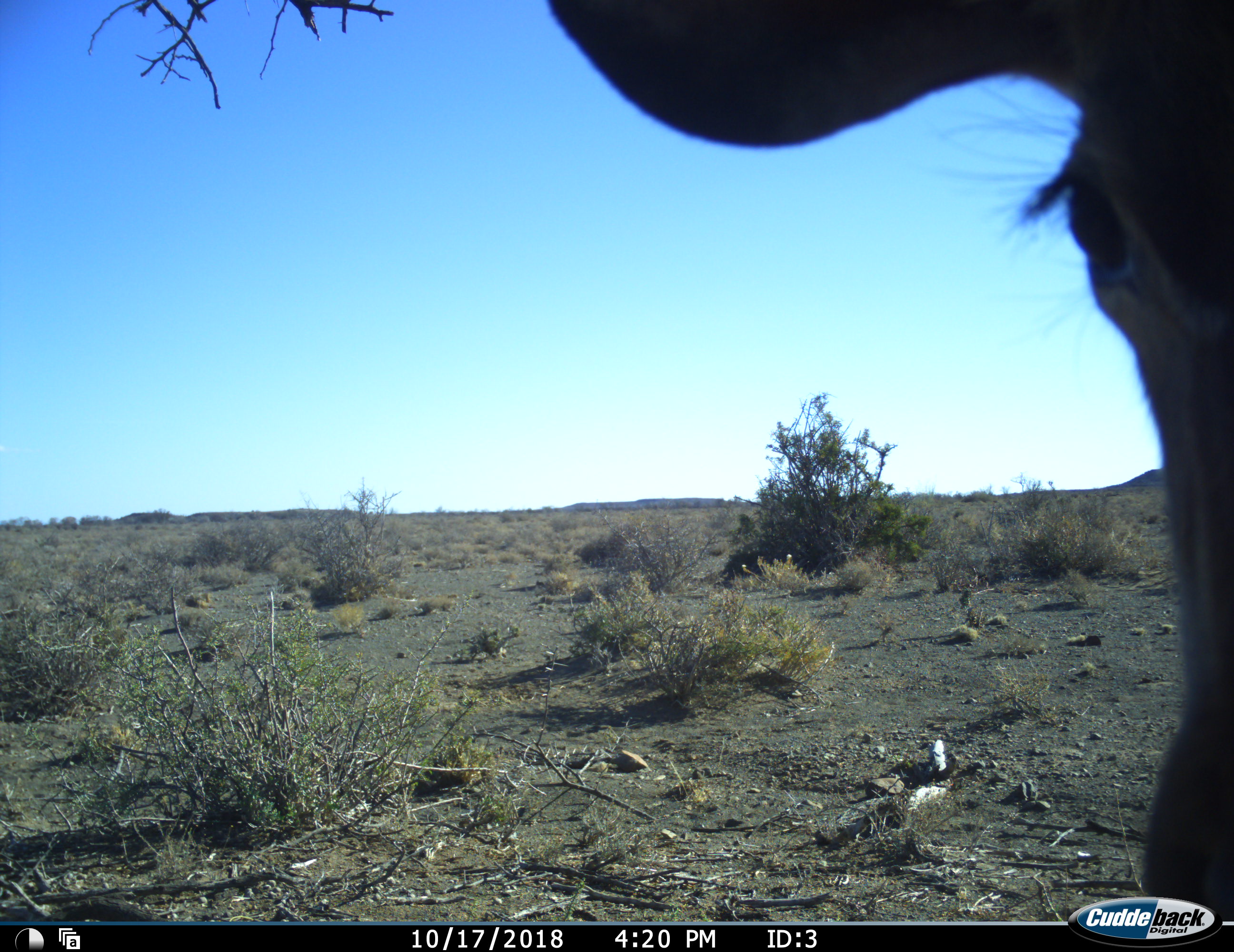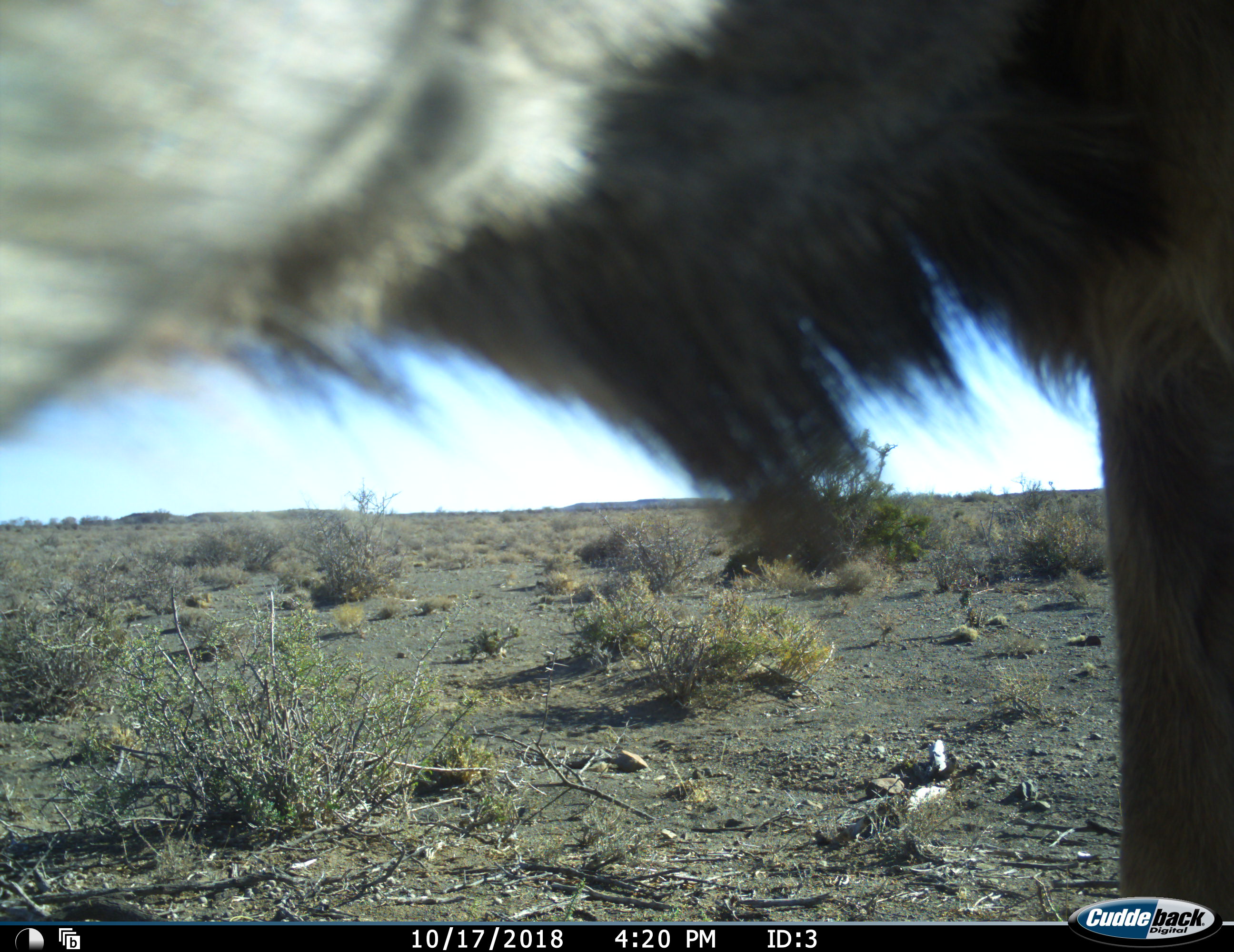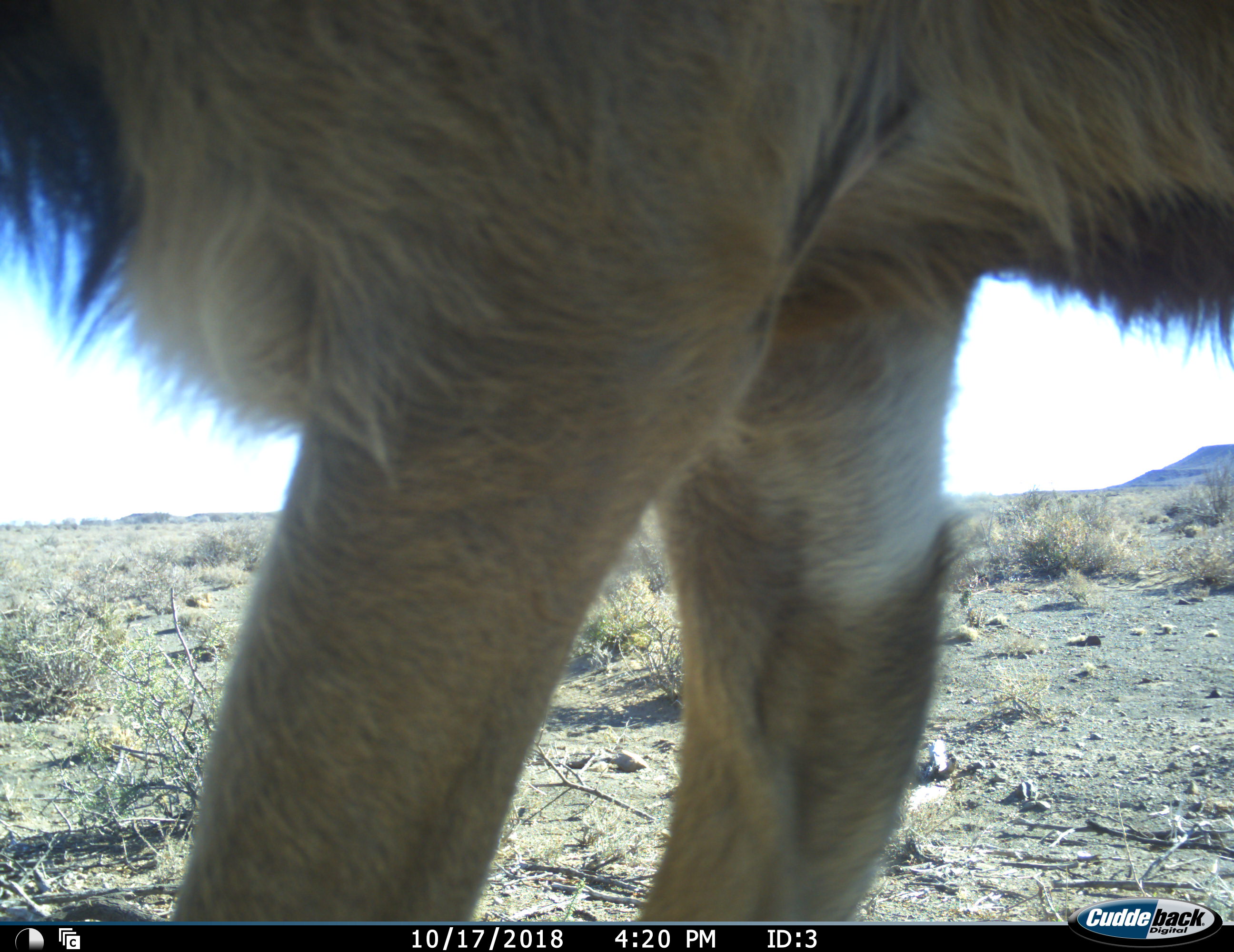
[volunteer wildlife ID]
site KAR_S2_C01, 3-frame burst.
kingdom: Animalia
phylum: Chordata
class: Mammalia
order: Artiodactyla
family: Bovidae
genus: Tragelaphus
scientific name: Tragelaphus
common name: kudu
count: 1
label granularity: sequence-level